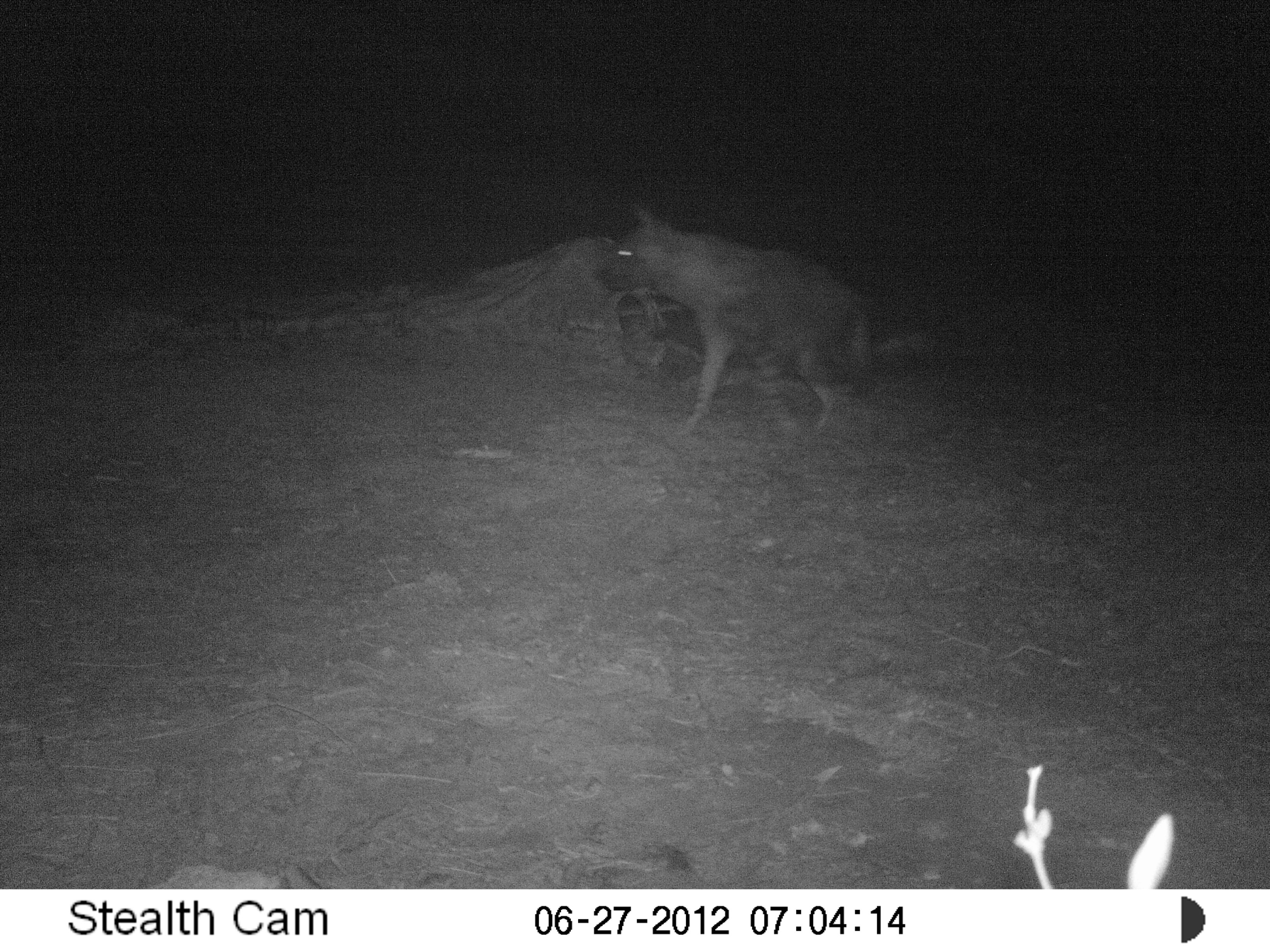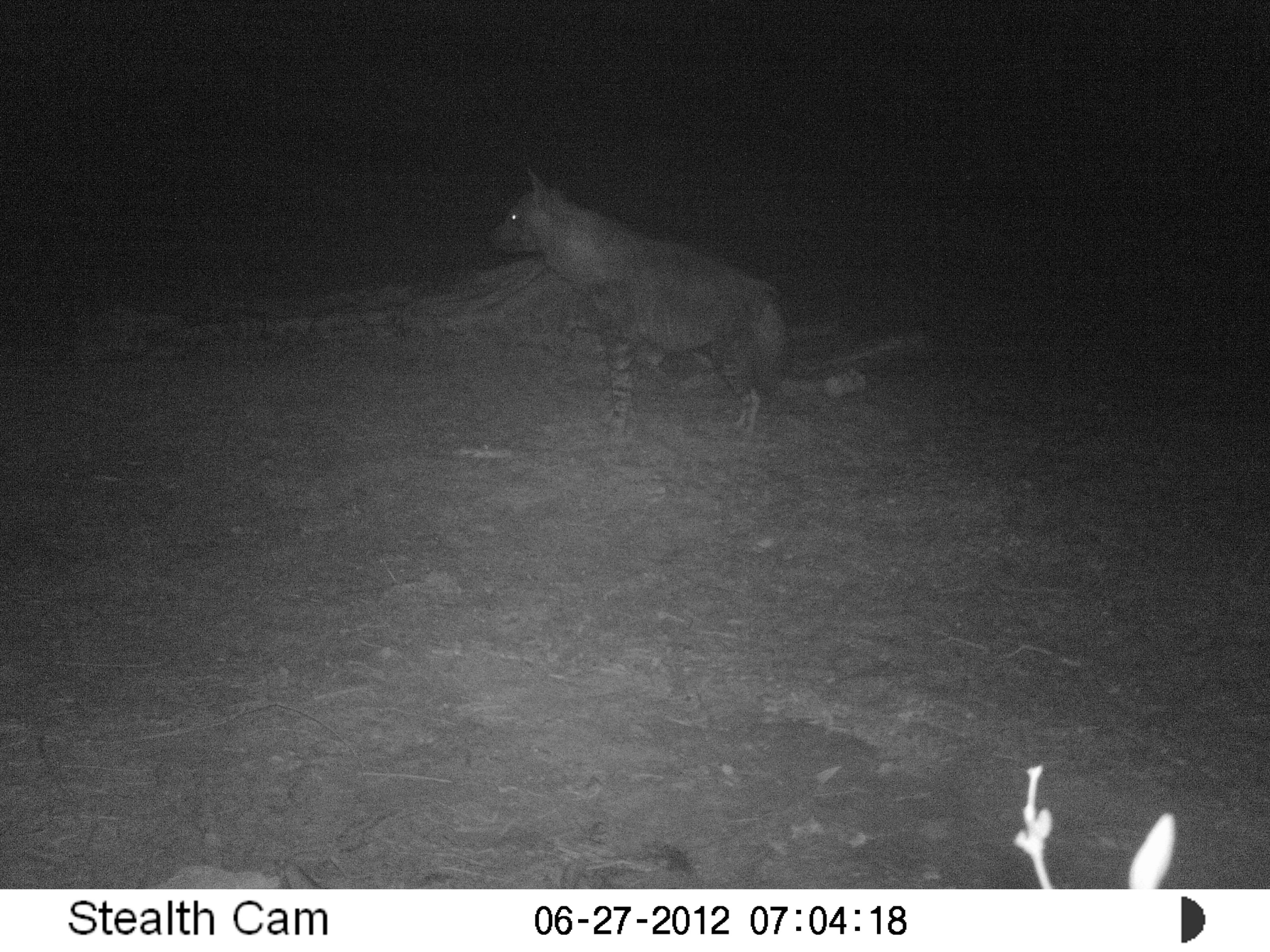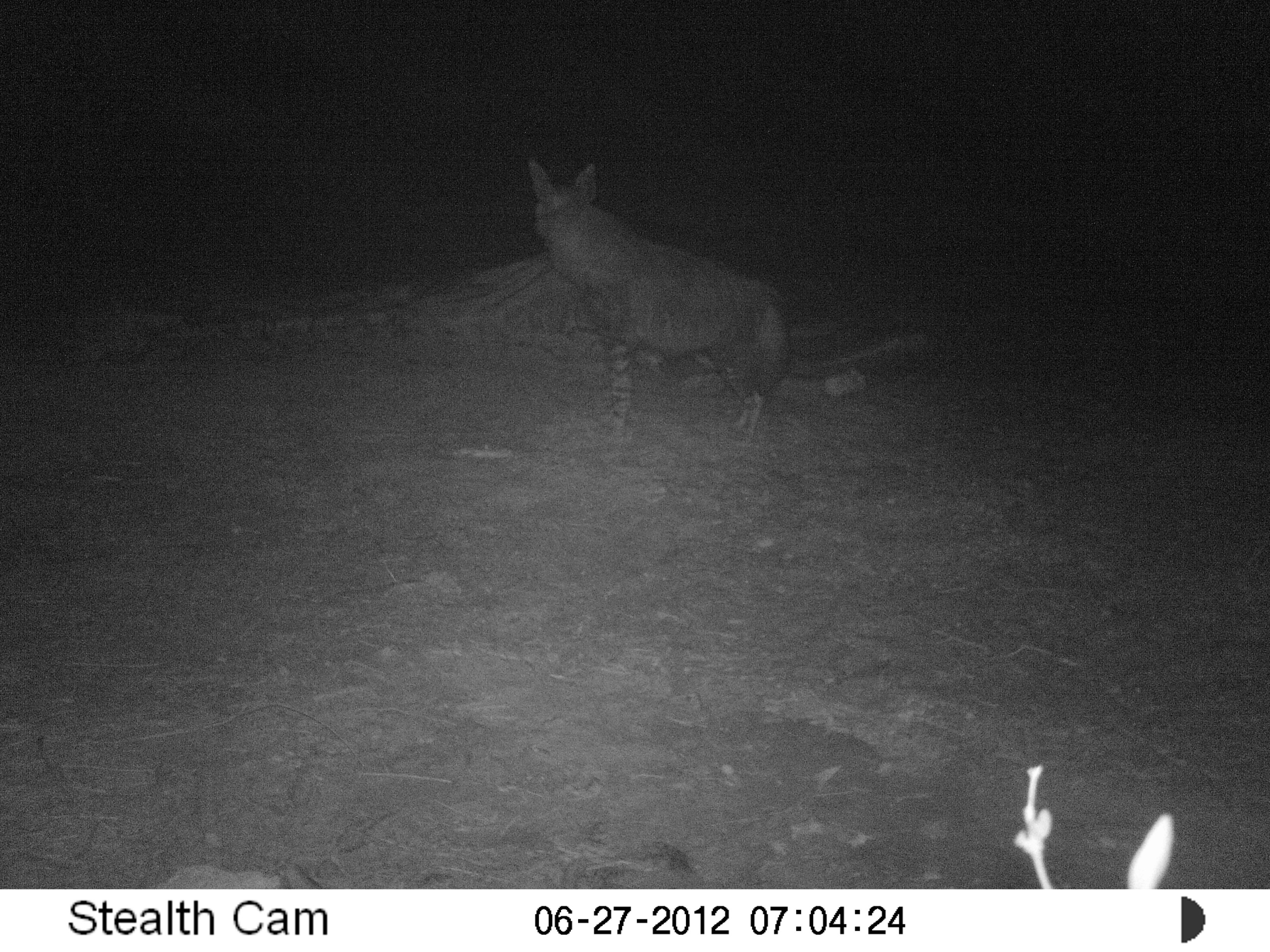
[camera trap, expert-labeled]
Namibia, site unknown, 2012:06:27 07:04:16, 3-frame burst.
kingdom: Animalia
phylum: Chordata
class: Mammalia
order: Carnivora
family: Hyaenidae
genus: Parahyaena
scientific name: Parahyaena brunnea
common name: brown hyena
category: hyaena brunnea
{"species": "hyaena brunnea (brown hyena) (Parahyaena brunnea)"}